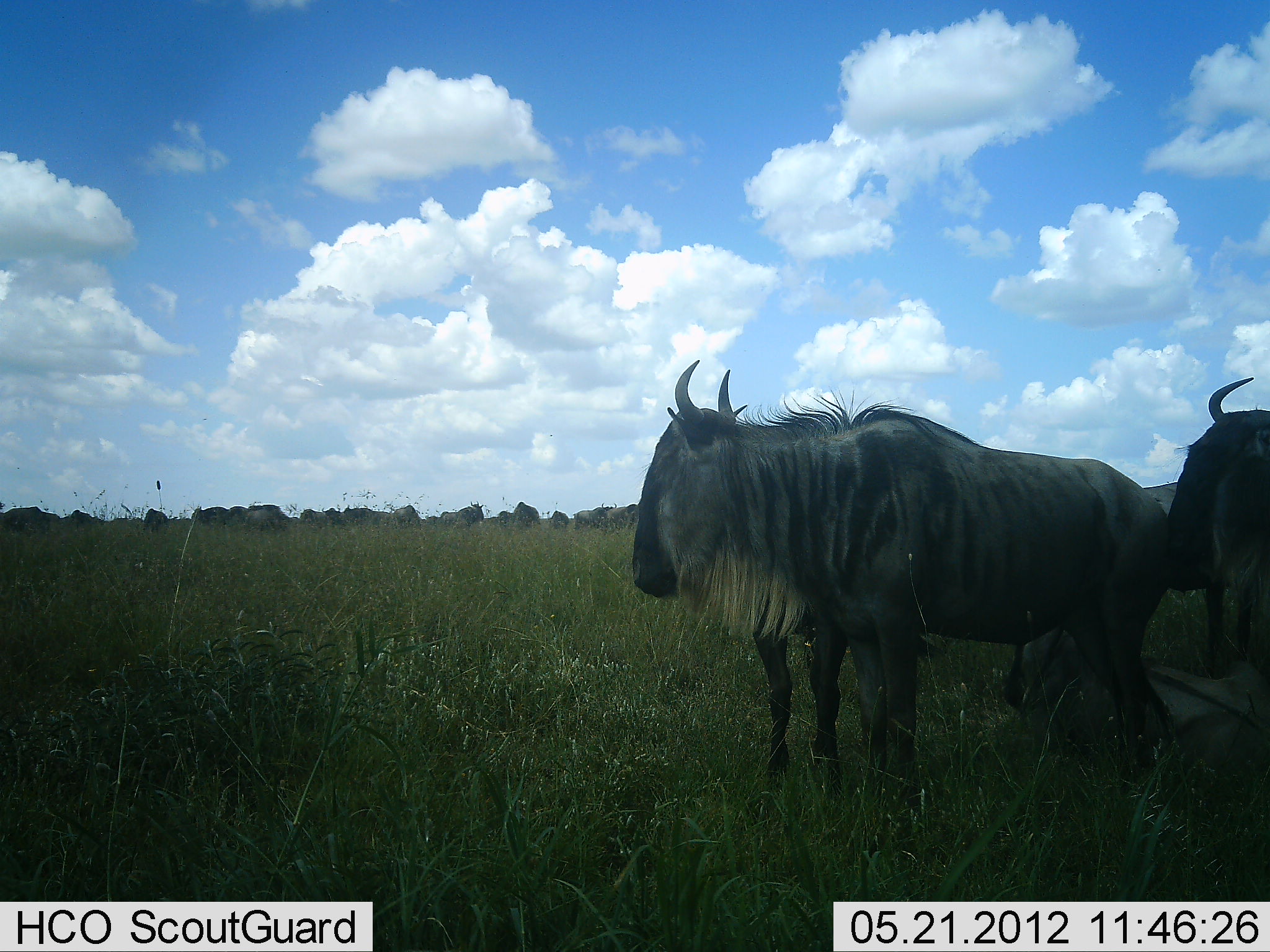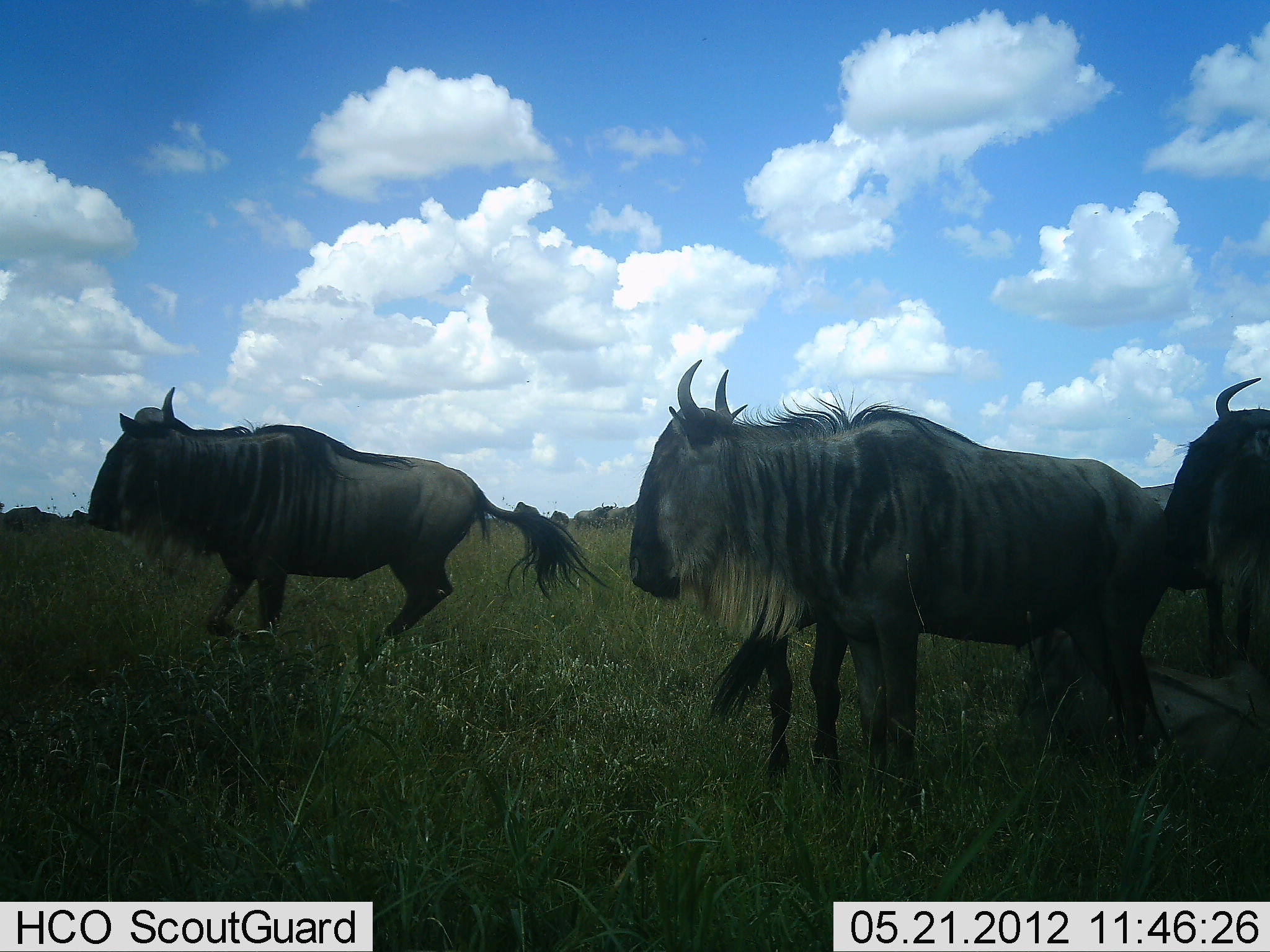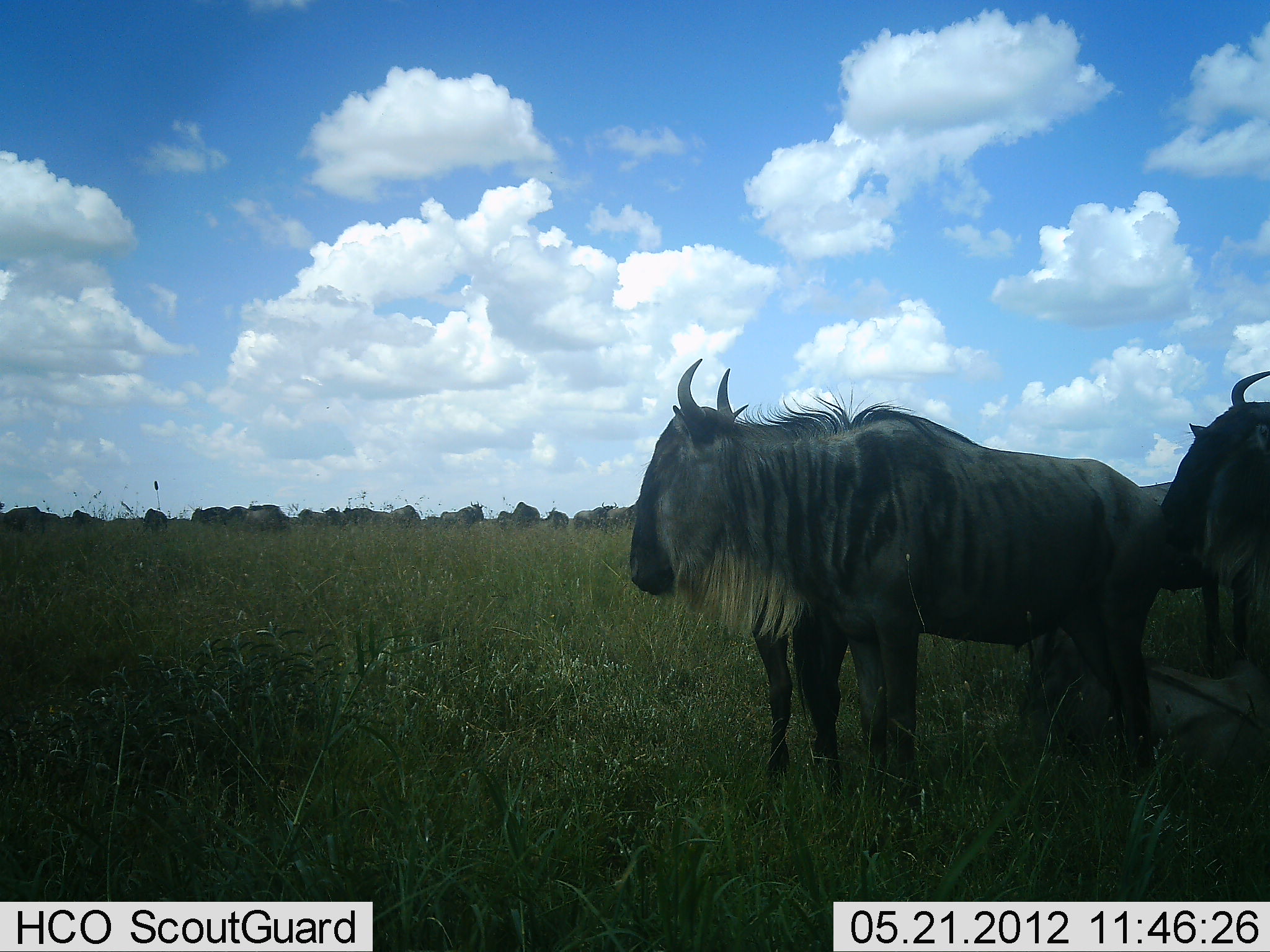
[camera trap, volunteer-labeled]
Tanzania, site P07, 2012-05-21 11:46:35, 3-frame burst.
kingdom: Animalia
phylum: Chordata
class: Mammalia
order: Artiodactyla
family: Bovidae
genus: Connochaetes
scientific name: Connochaetes taurinus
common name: blue wildebeest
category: wildebeest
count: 5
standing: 86%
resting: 48%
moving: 86%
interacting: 5%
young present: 5%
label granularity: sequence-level